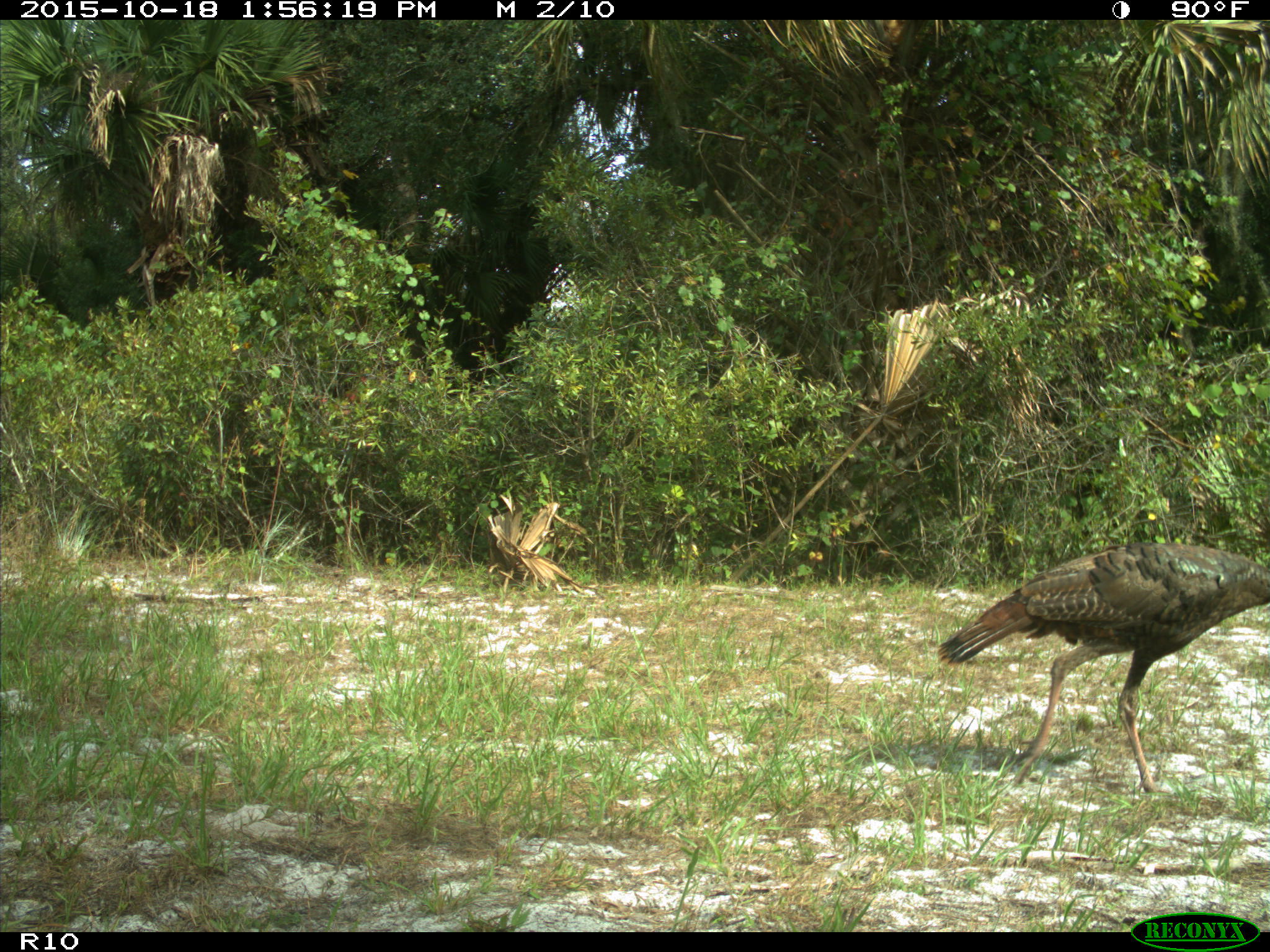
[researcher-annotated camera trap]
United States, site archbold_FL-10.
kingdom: Animalia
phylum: Chordata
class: Aves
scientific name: Aves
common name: birds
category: unidentified bird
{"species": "unidentified bird (birds) (Aves)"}